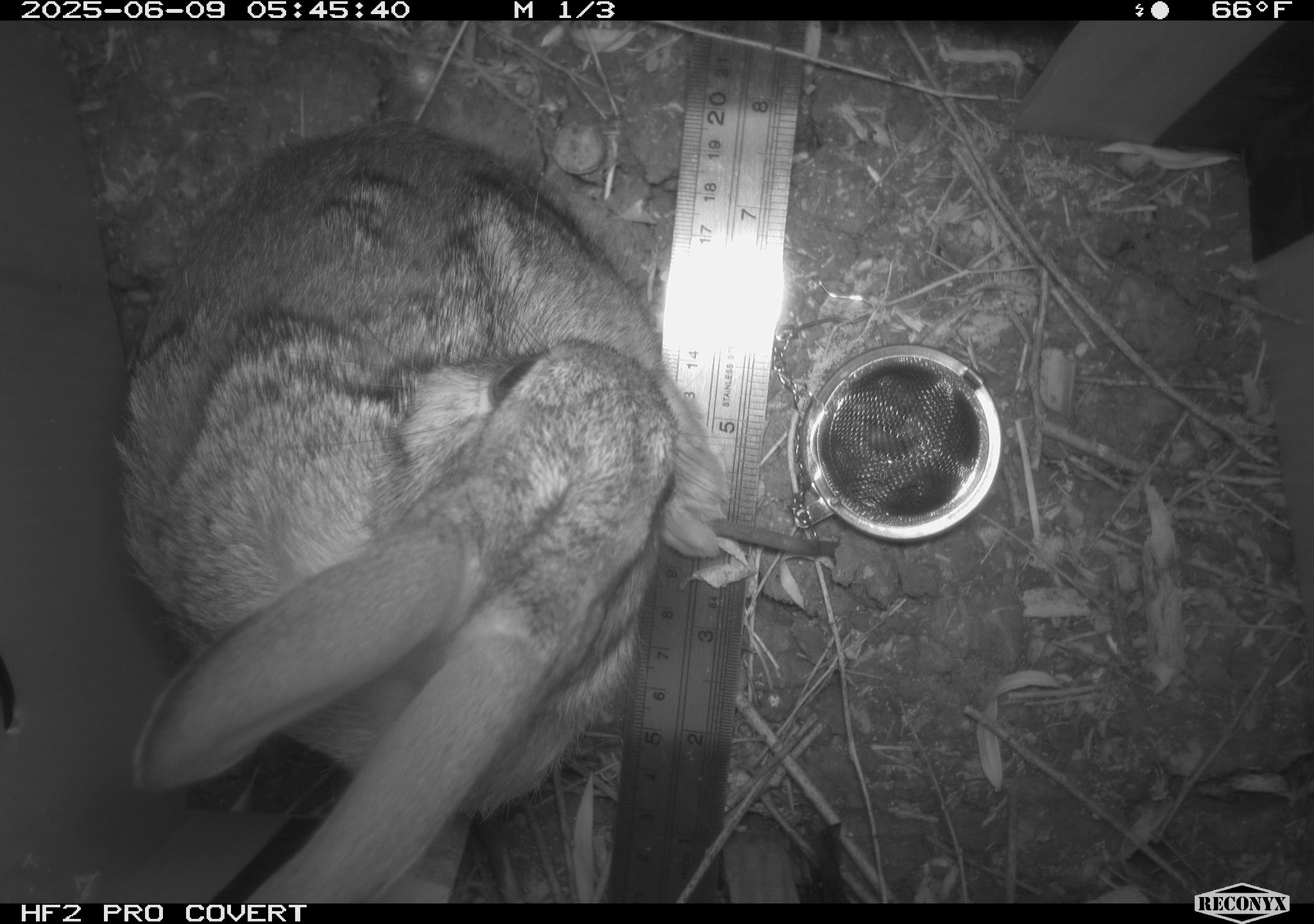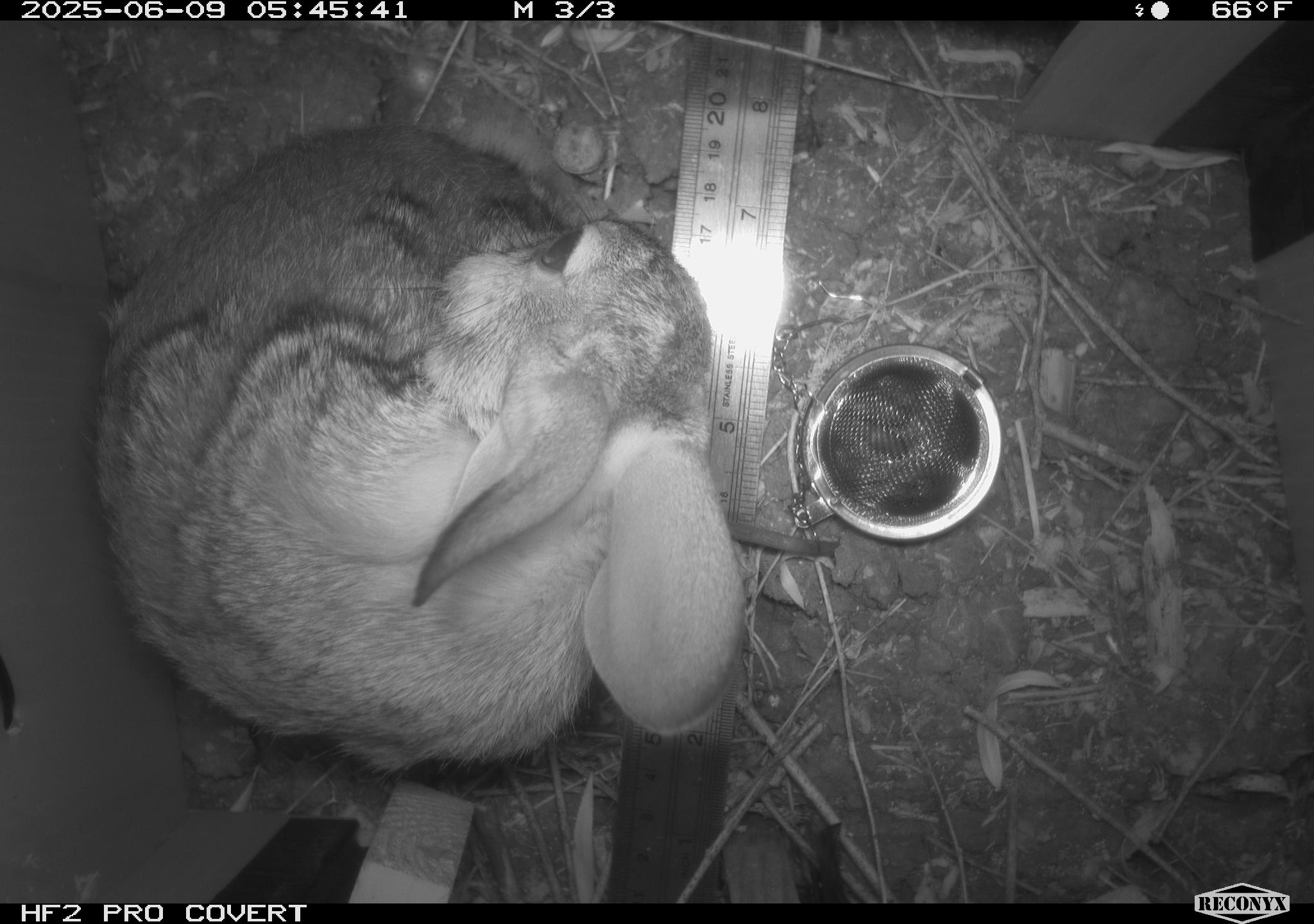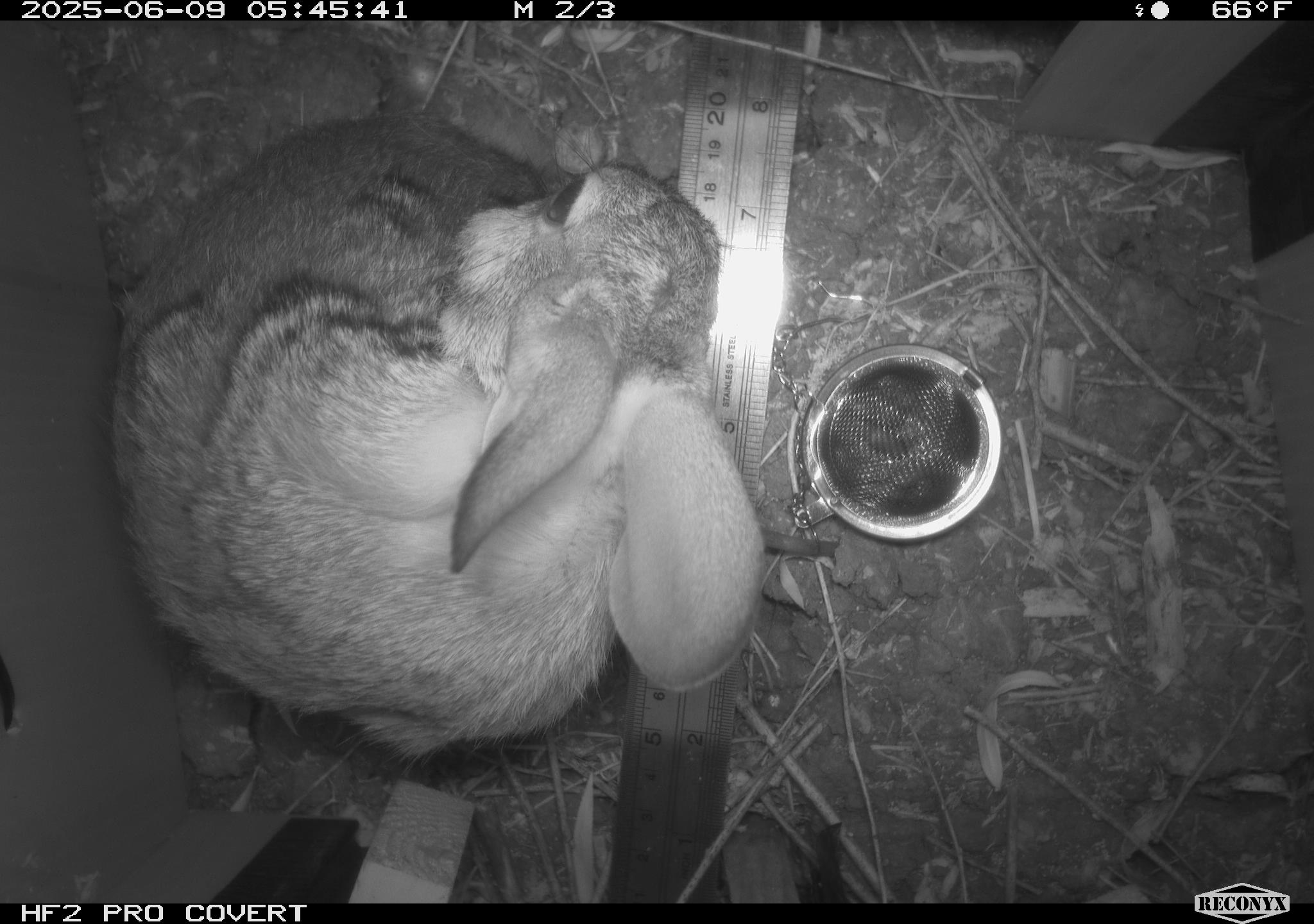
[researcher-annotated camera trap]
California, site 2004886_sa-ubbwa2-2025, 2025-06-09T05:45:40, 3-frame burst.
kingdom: Animalia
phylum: Chordata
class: Mammalia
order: Lagomorpha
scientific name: Lagomorpha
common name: hares, rabbits, and pikas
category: lagomorpha order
Lagomorpha order (hares, rabbits, and pikas) (Lagomorpha).